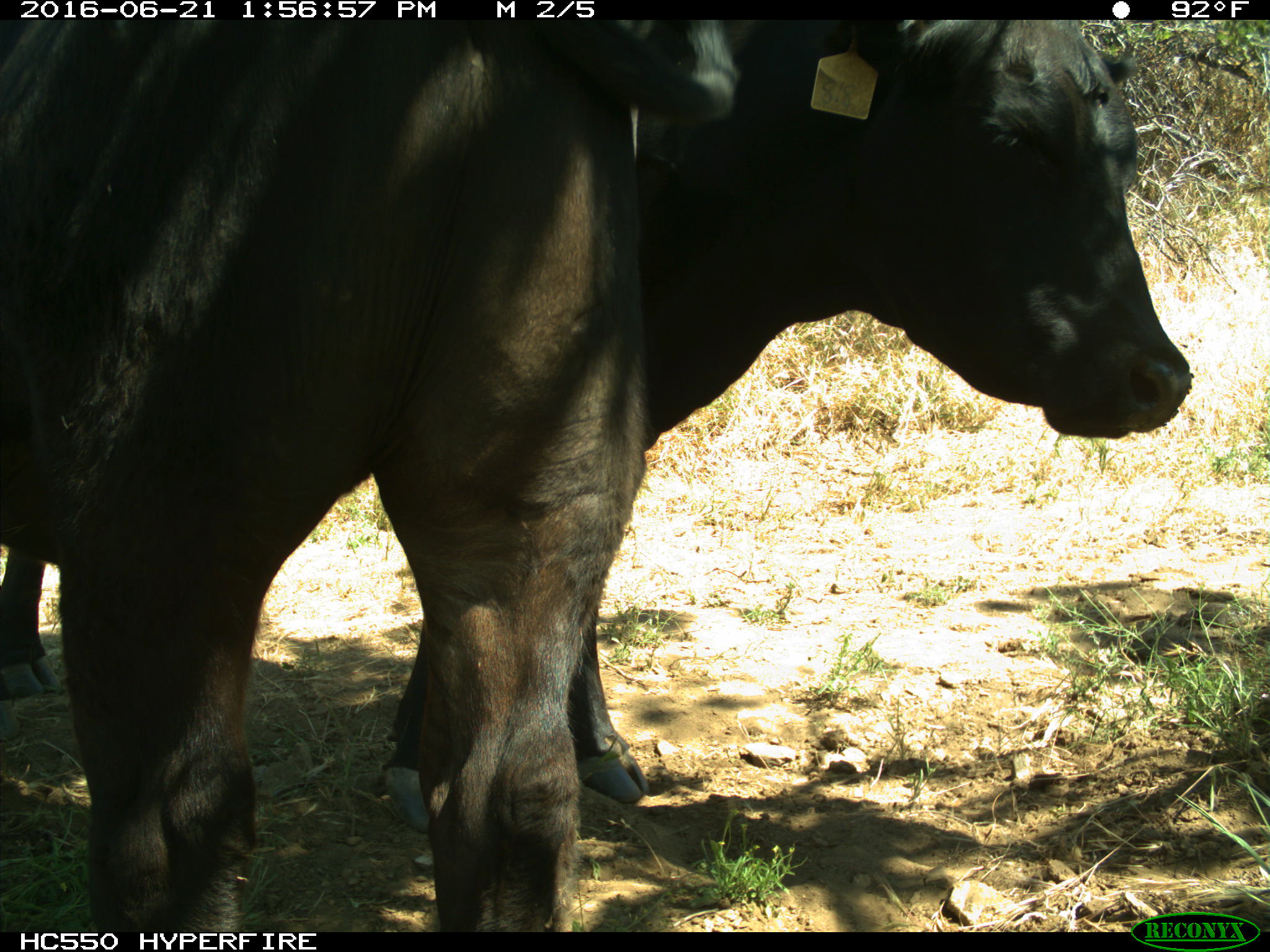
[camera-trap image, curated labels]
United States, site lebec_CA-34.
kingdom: Animalia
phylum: Chordata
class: Mammalia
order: Artiodactyla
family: Bovidae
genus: Bos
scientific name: Bos taurus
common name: domestic cow